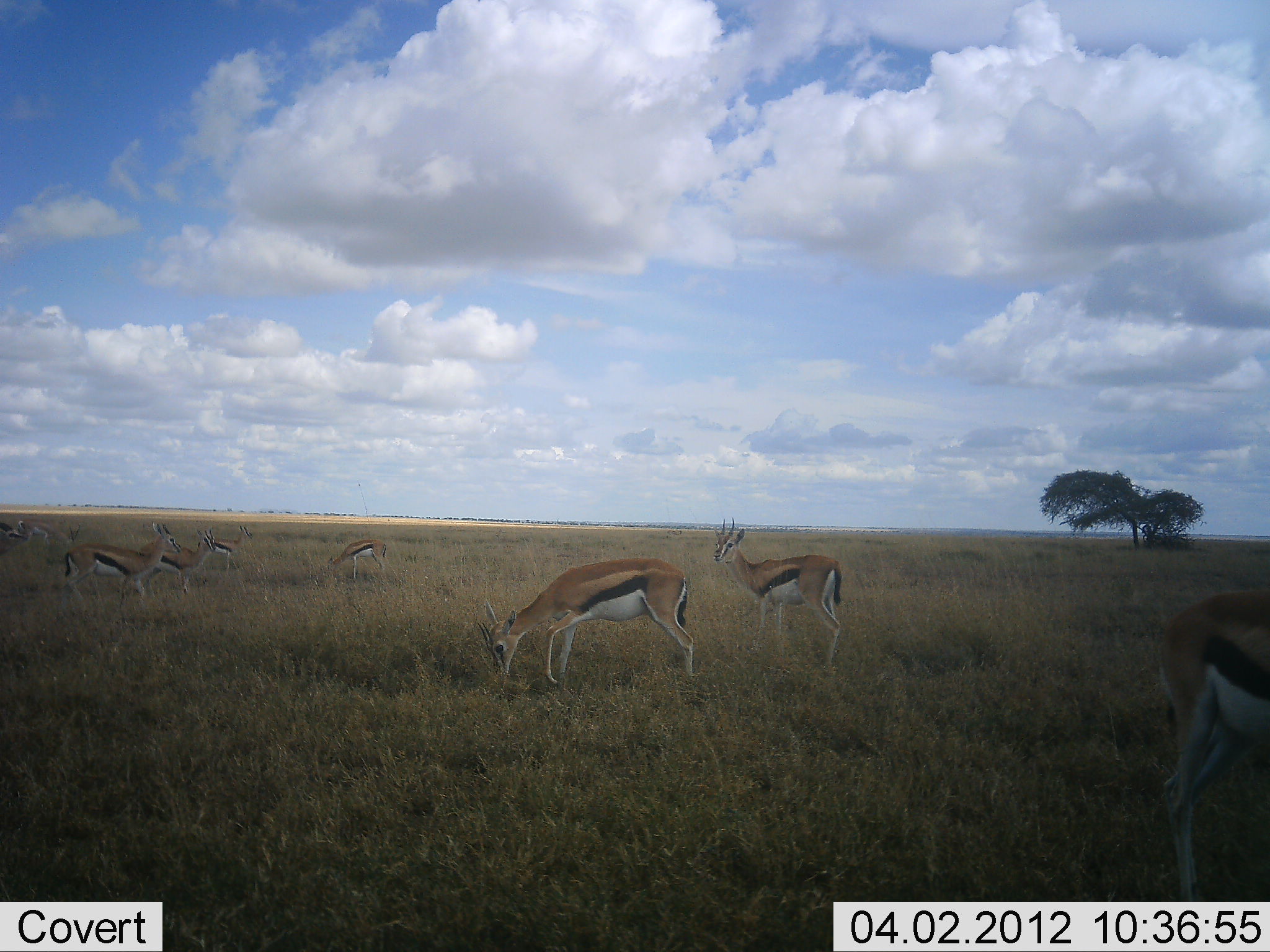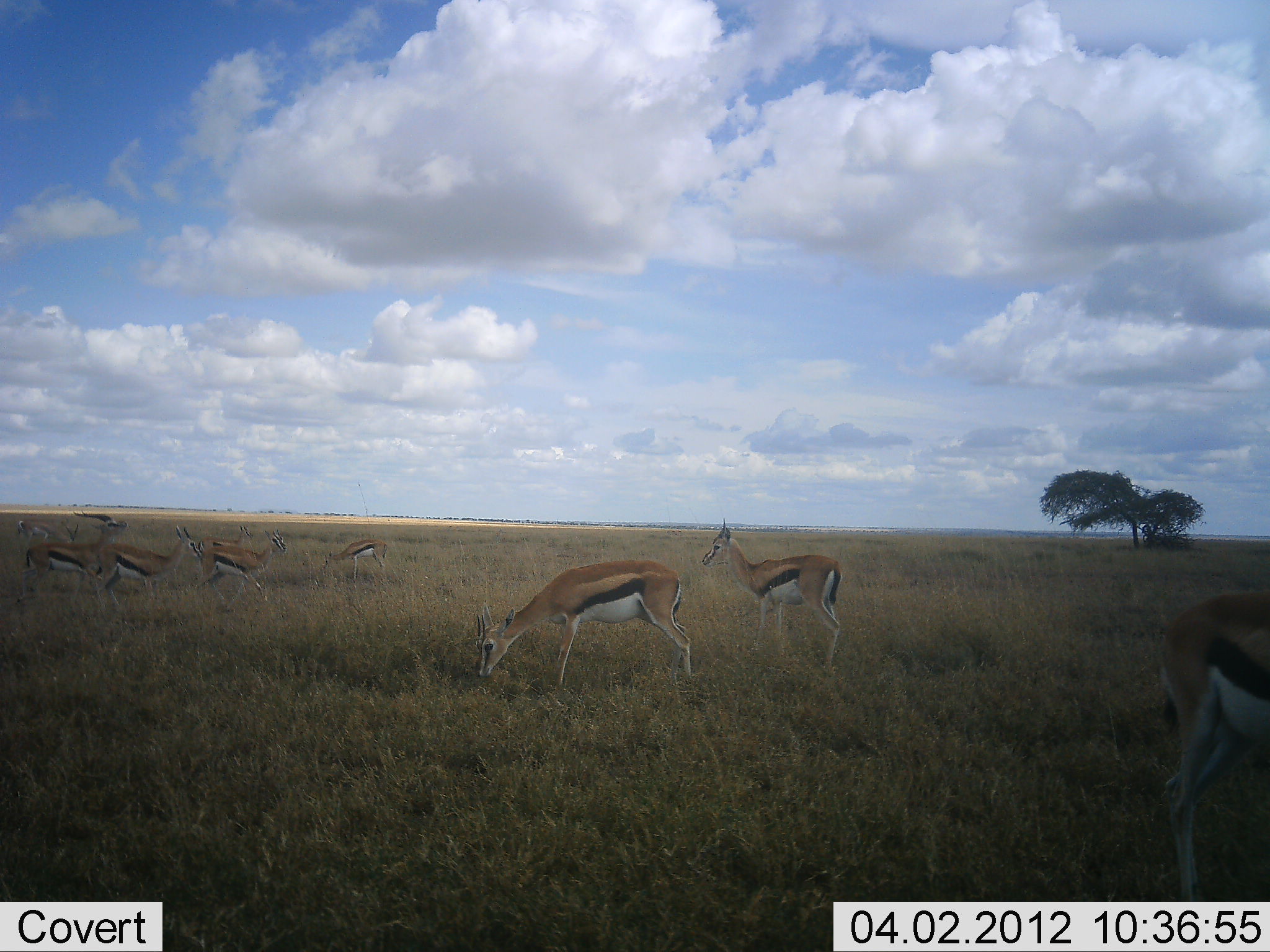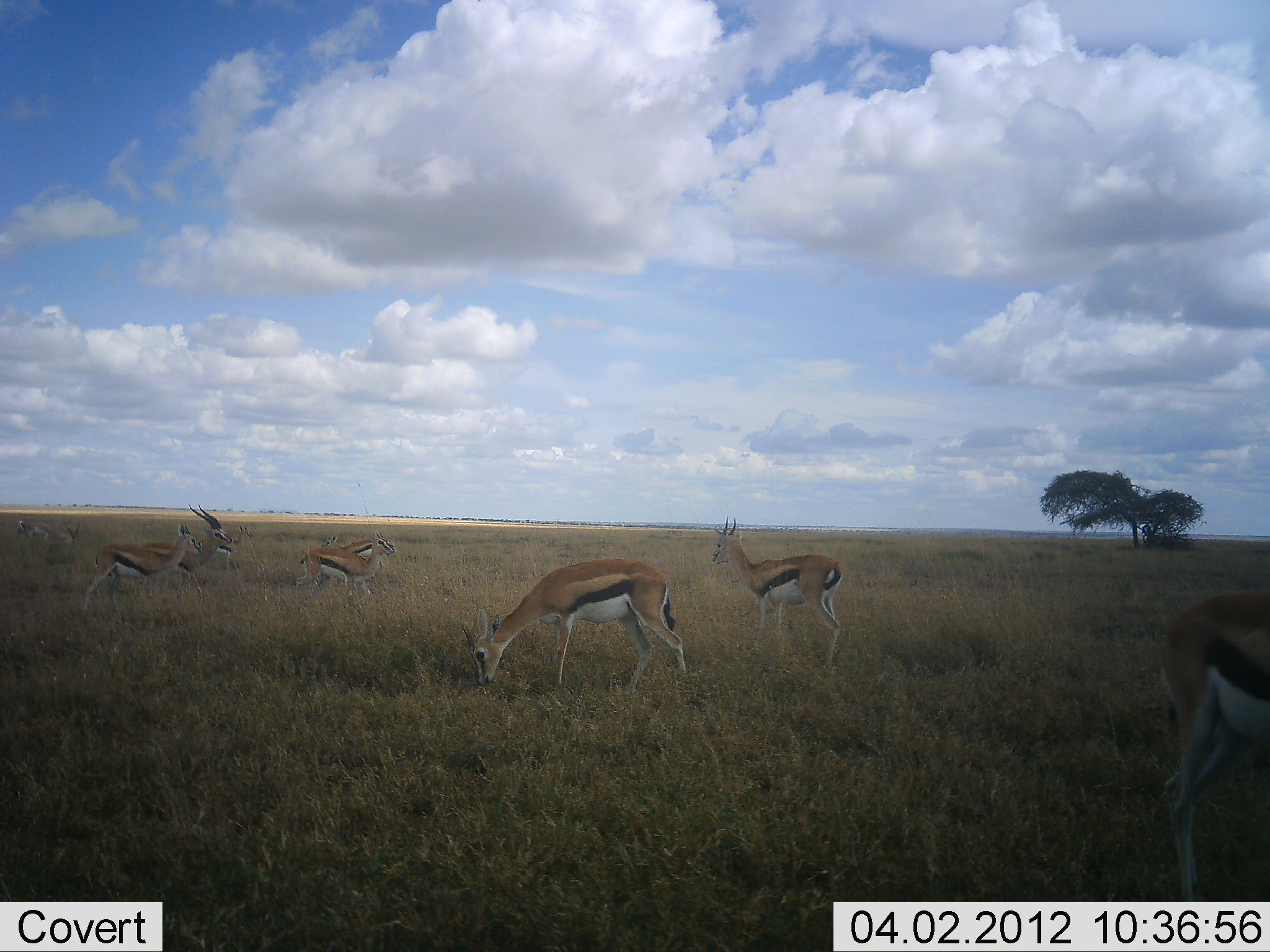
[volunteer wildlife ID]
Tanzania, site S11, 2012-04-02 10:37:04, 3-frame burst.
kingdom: Animalia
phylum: Chordata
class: Mammalia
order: Artiodactyla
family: Bovidae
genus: Eudorcas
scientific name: Eudorcas thomsonii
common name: thomson's gazelle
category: gazellethomsons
Gazellethomsons (thomson's gazelle) (Eudorcas thomsonii), count 8. Behavior (volunteer vote fractions): standing 74%, resting 0%, moving 63%, interacting 26%. Young present (vote fraction): 0%. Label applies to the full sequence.